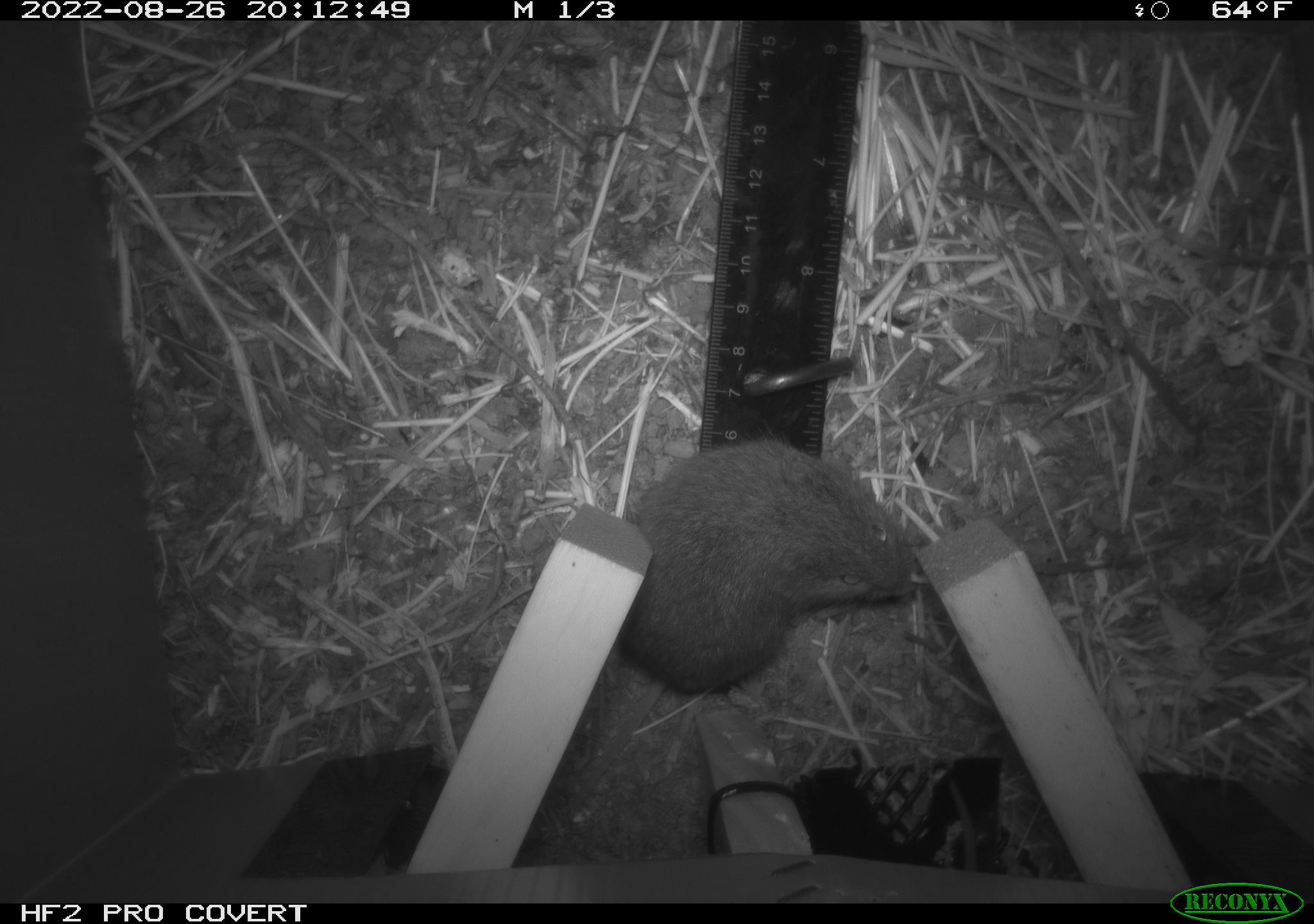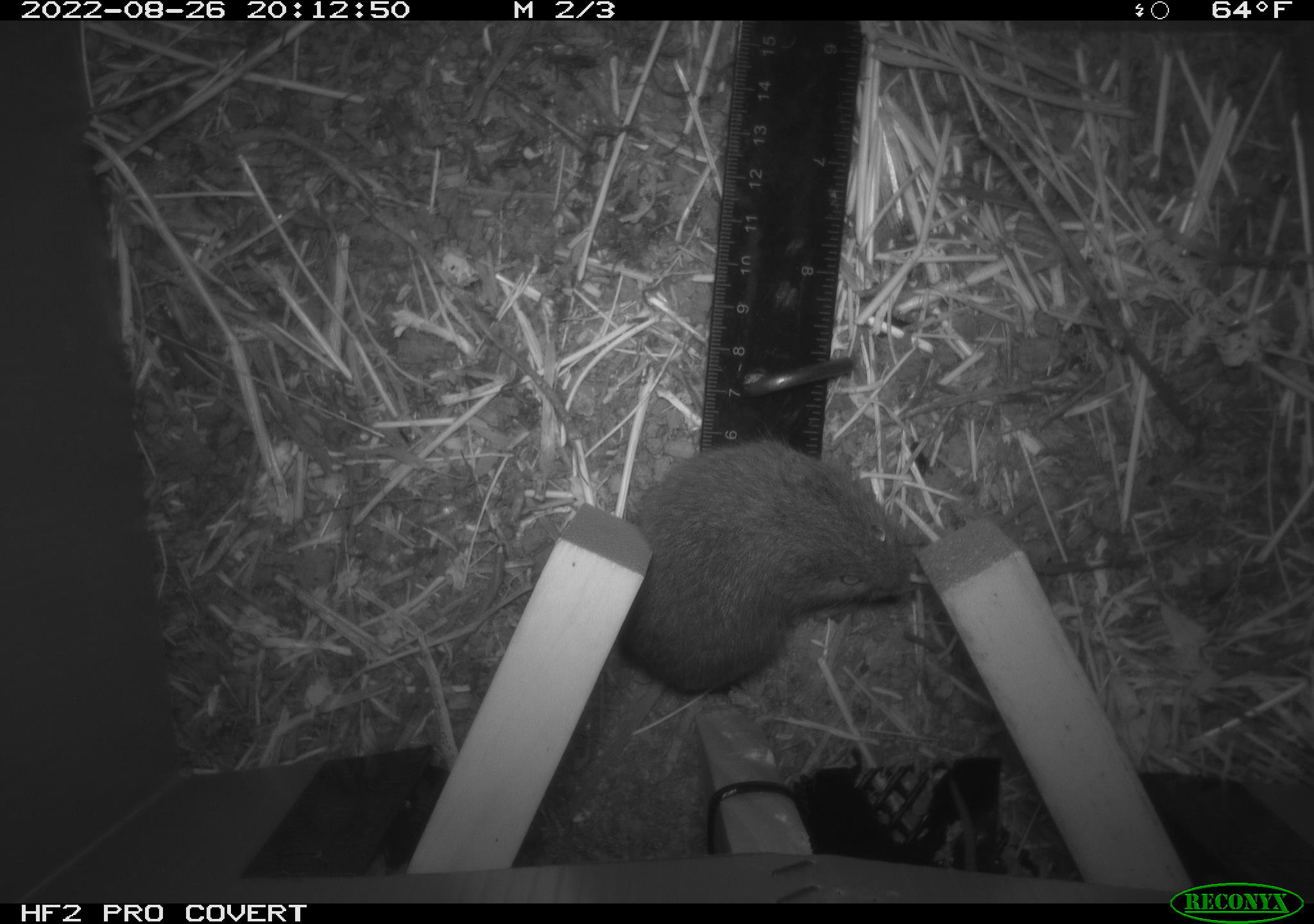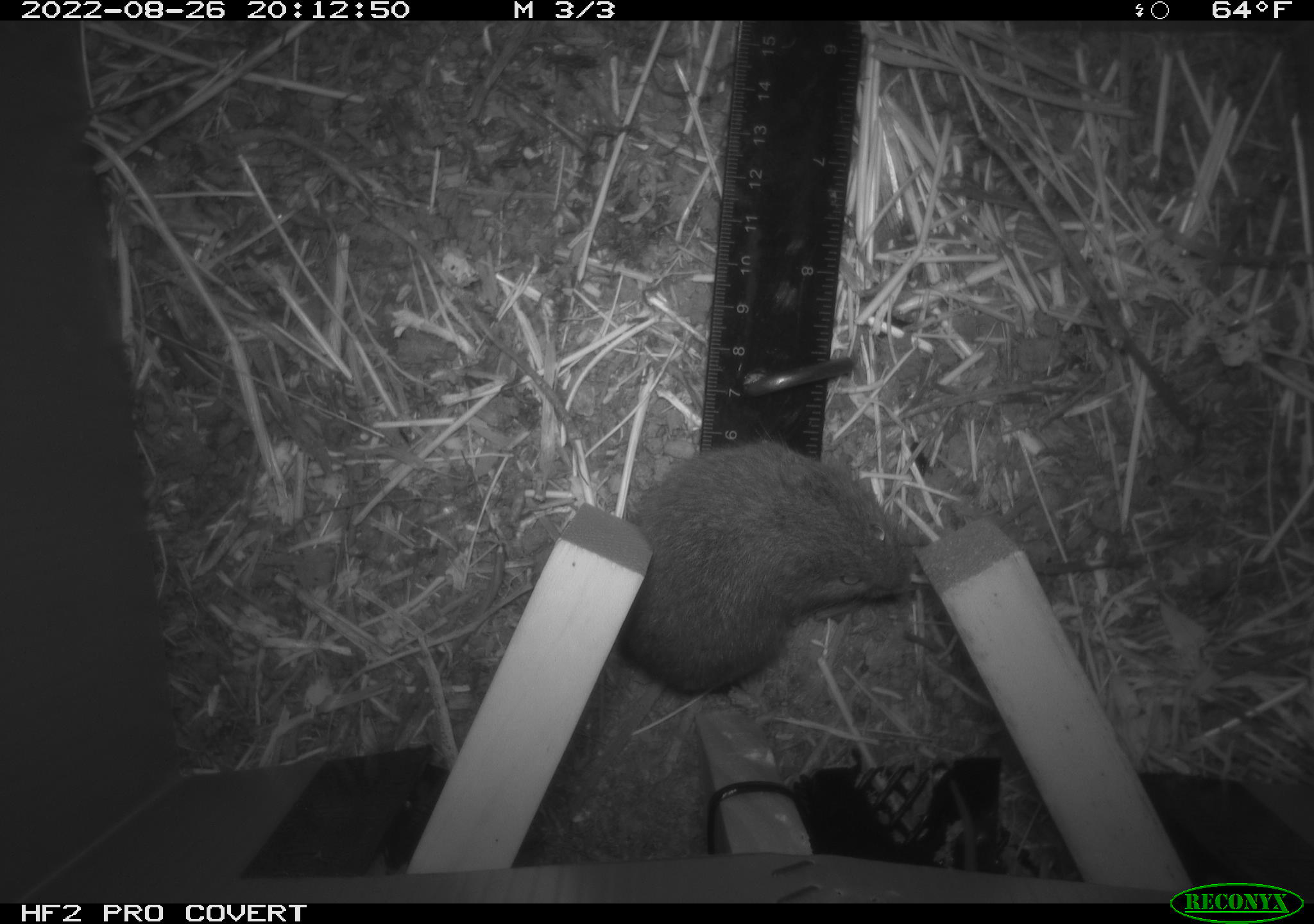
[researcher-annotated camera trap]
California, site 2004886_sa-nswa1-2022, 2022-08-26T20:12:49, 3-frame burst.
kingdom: Animalia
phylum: Chordata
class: Mammalia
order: Rodentia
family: Cricetidae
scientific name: Cricetidae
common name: hamsters, voles, lemmings, and allies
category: cricetidae family